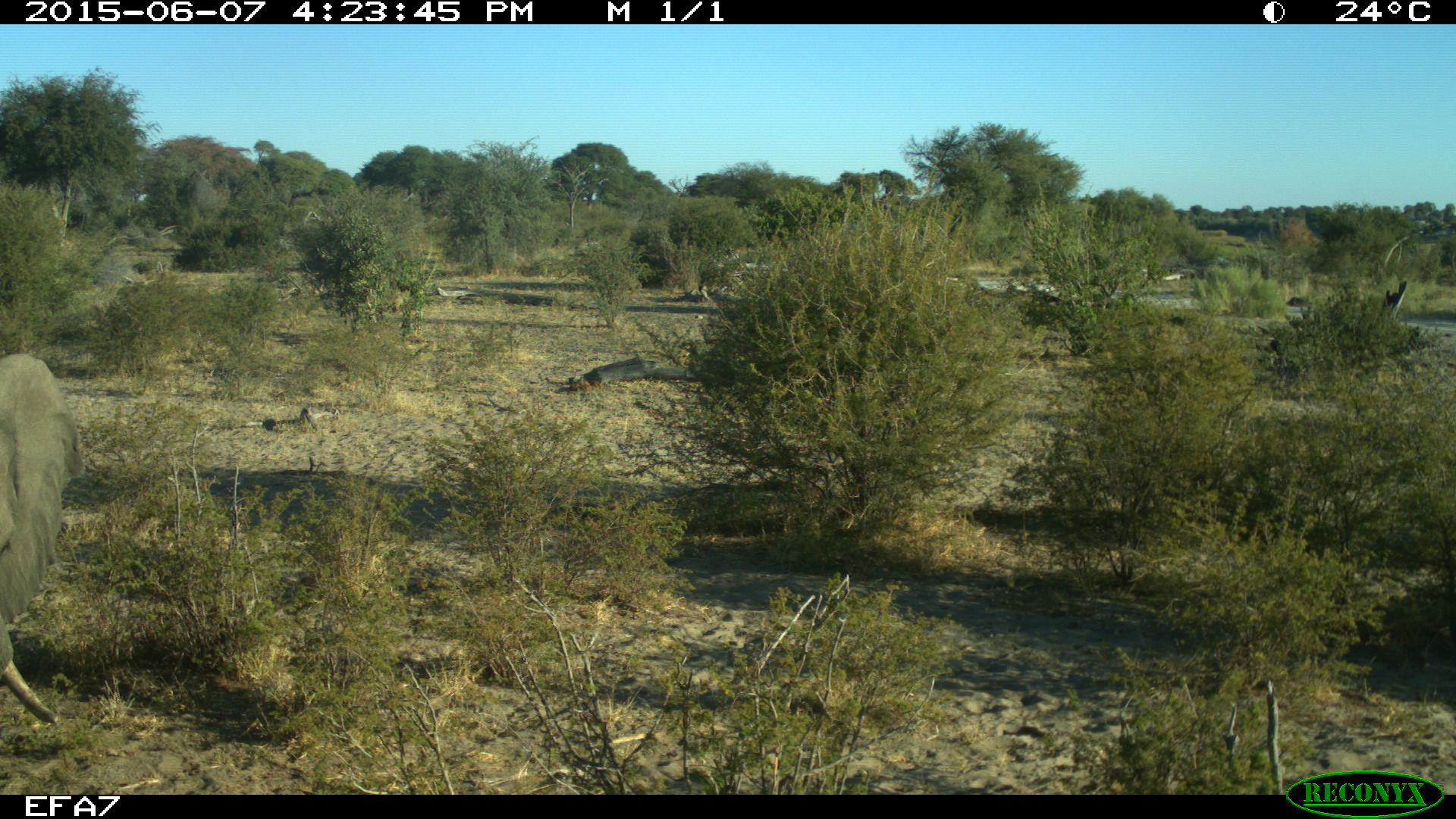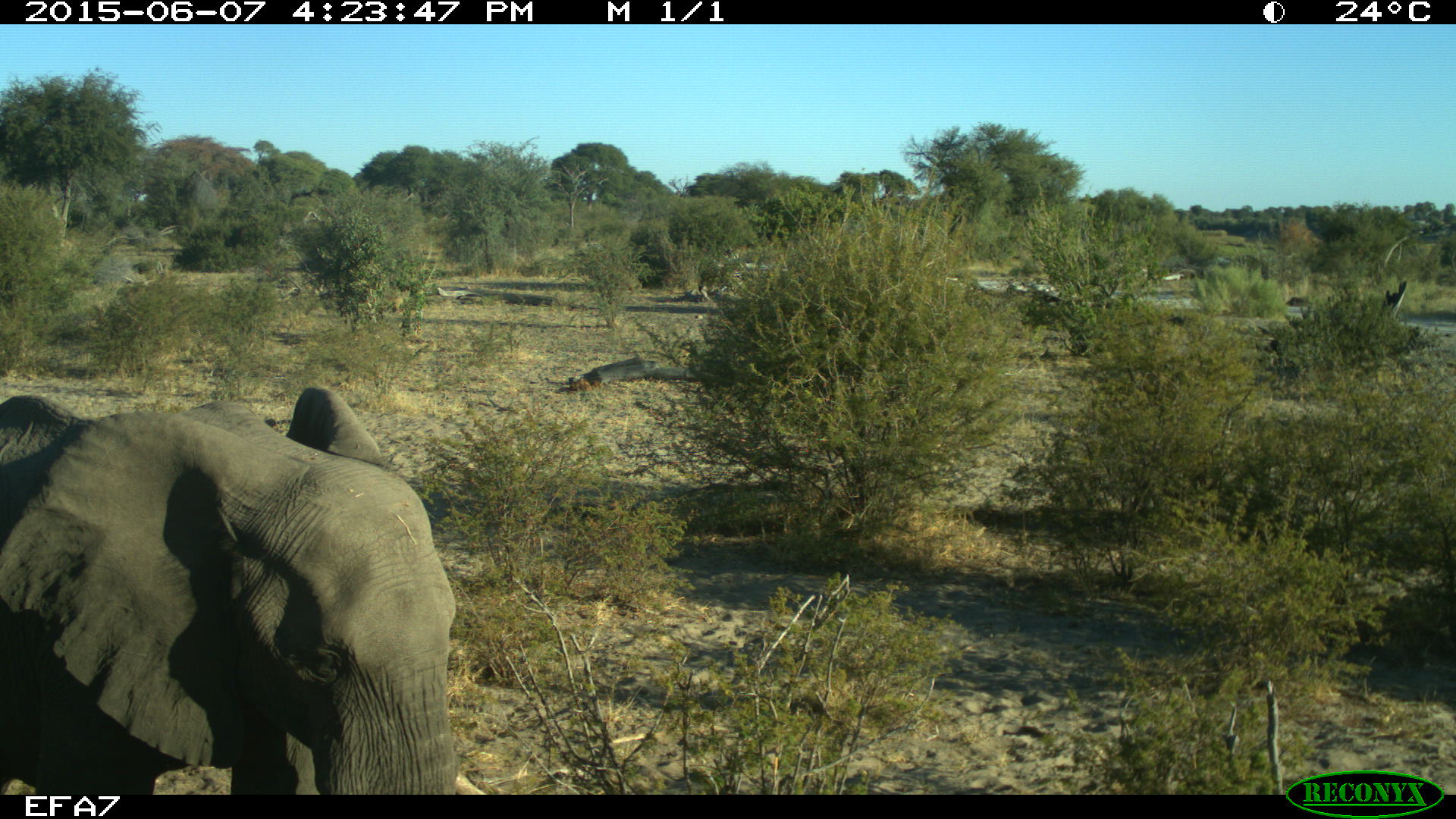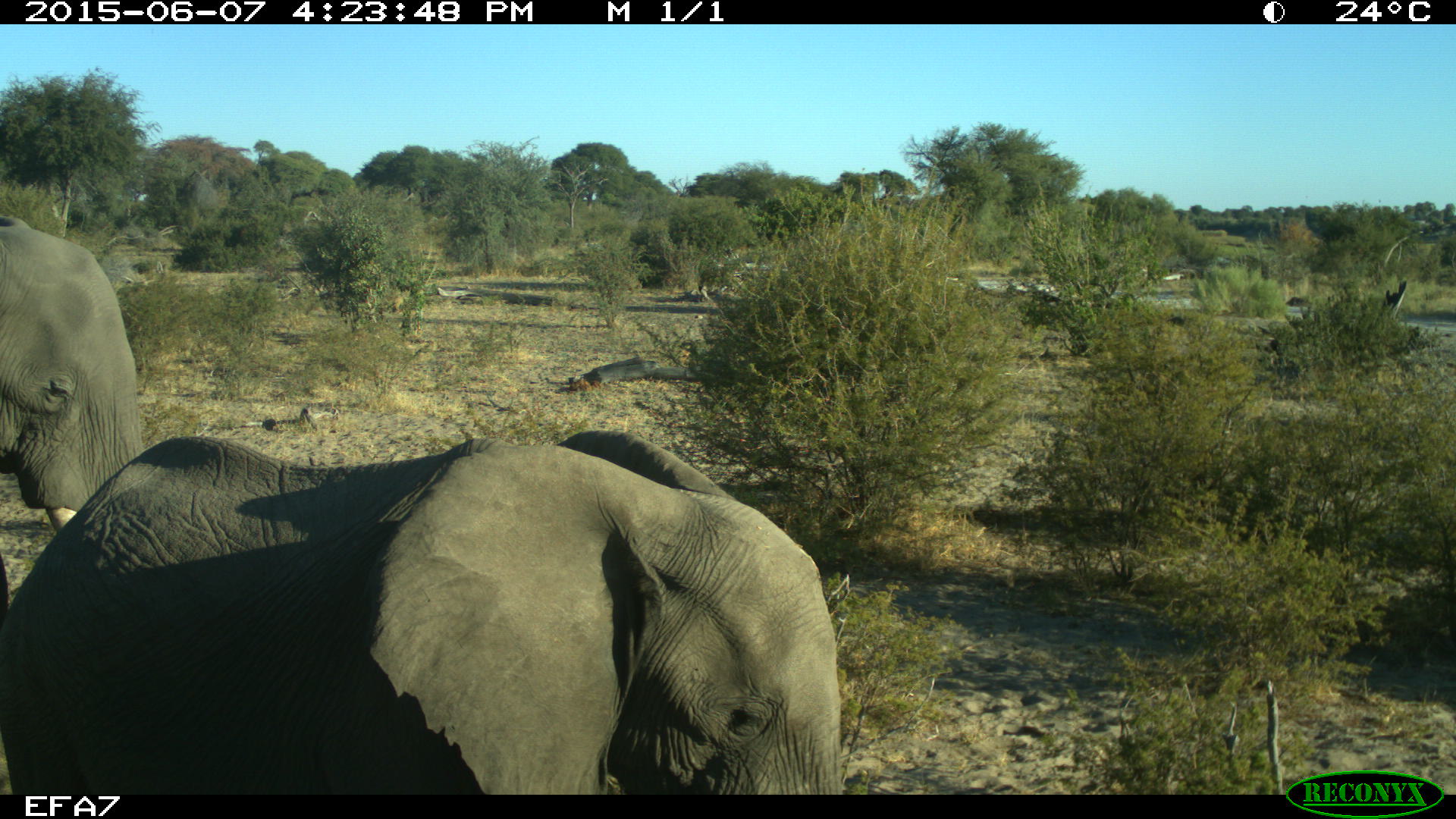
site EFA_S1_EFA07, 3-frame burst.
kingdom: Animalia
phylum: Chordata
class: Mammalia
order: Proboscidea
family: Elephantidae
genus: Loxodonta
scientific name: Loxodonta africana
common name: african bush elephant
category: elephant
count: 2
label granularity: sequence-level